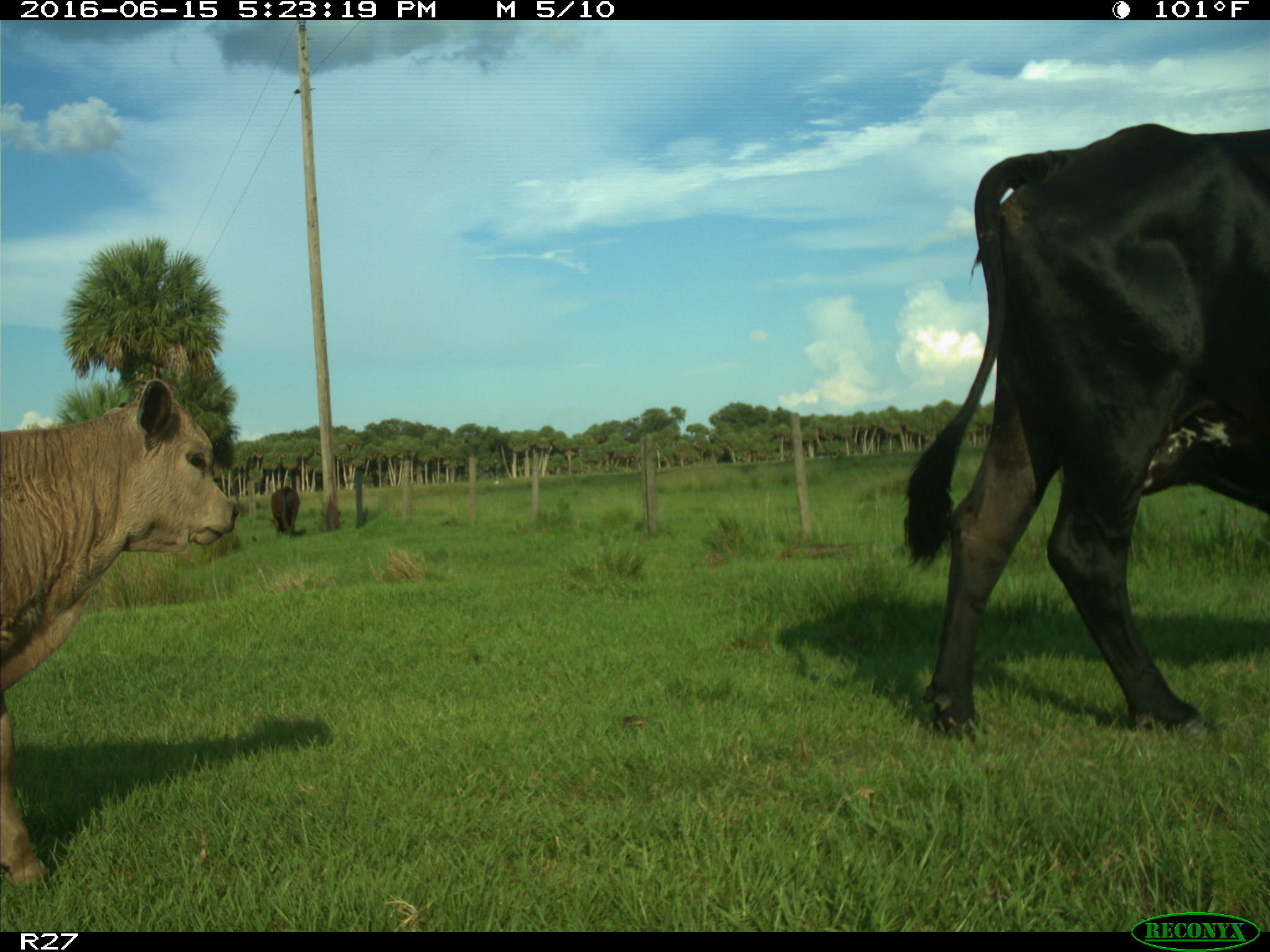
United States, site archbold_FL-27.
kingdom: Animalia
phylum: Chordata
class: Mammalia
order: Artiodactyla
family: Bovidae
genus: Bos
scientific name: Bos taurus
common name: domestic cow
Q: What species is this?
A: Bos taurus (domestic cow).